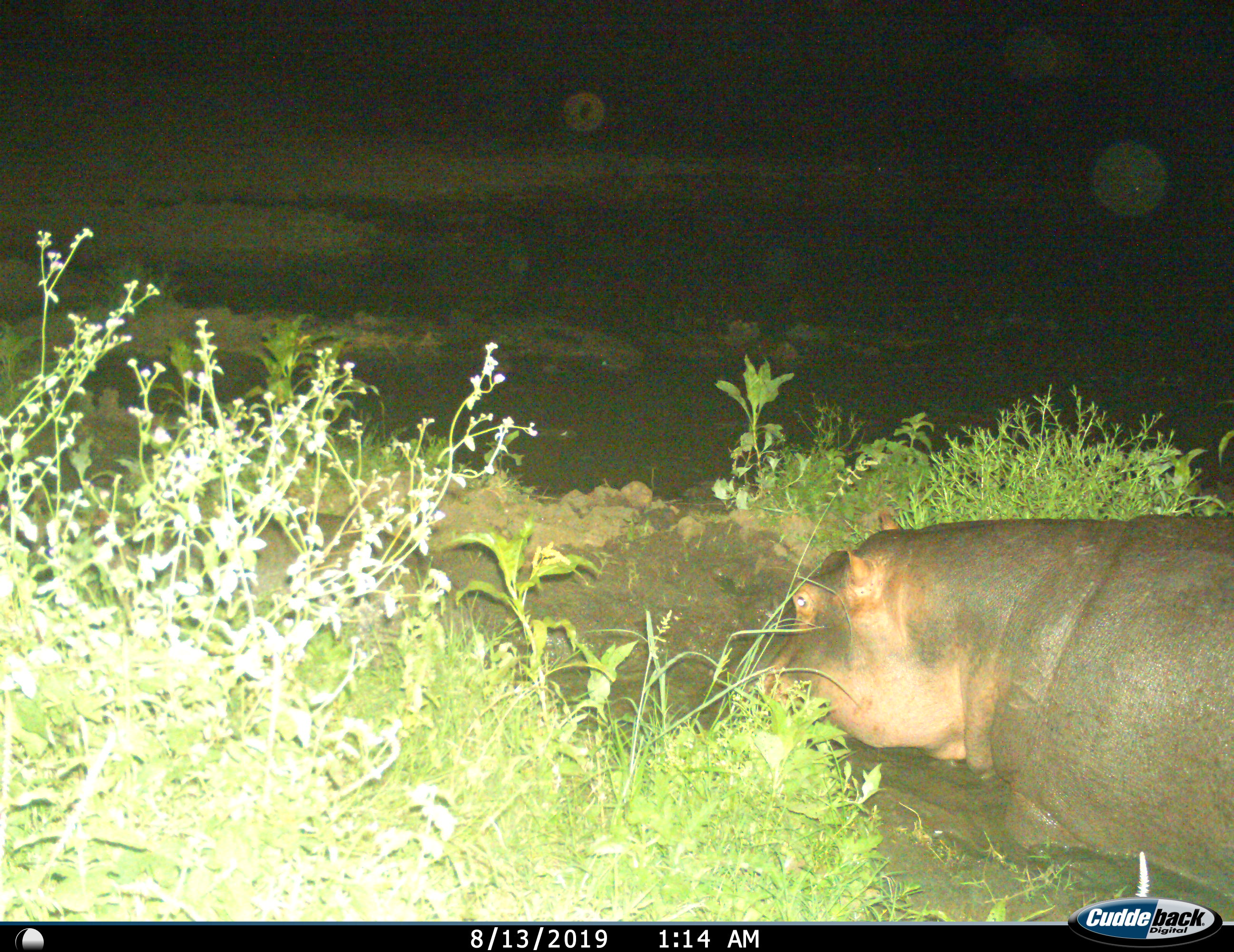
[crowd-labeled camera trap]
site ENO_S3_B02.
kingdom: Animalia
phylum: Chordata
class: Mammalia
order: Artiodactyla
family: Hippopotamidae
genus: Hippopotamus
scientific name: Hippopotamus amphibius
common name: hippopotamus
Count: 1.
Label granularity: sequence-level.